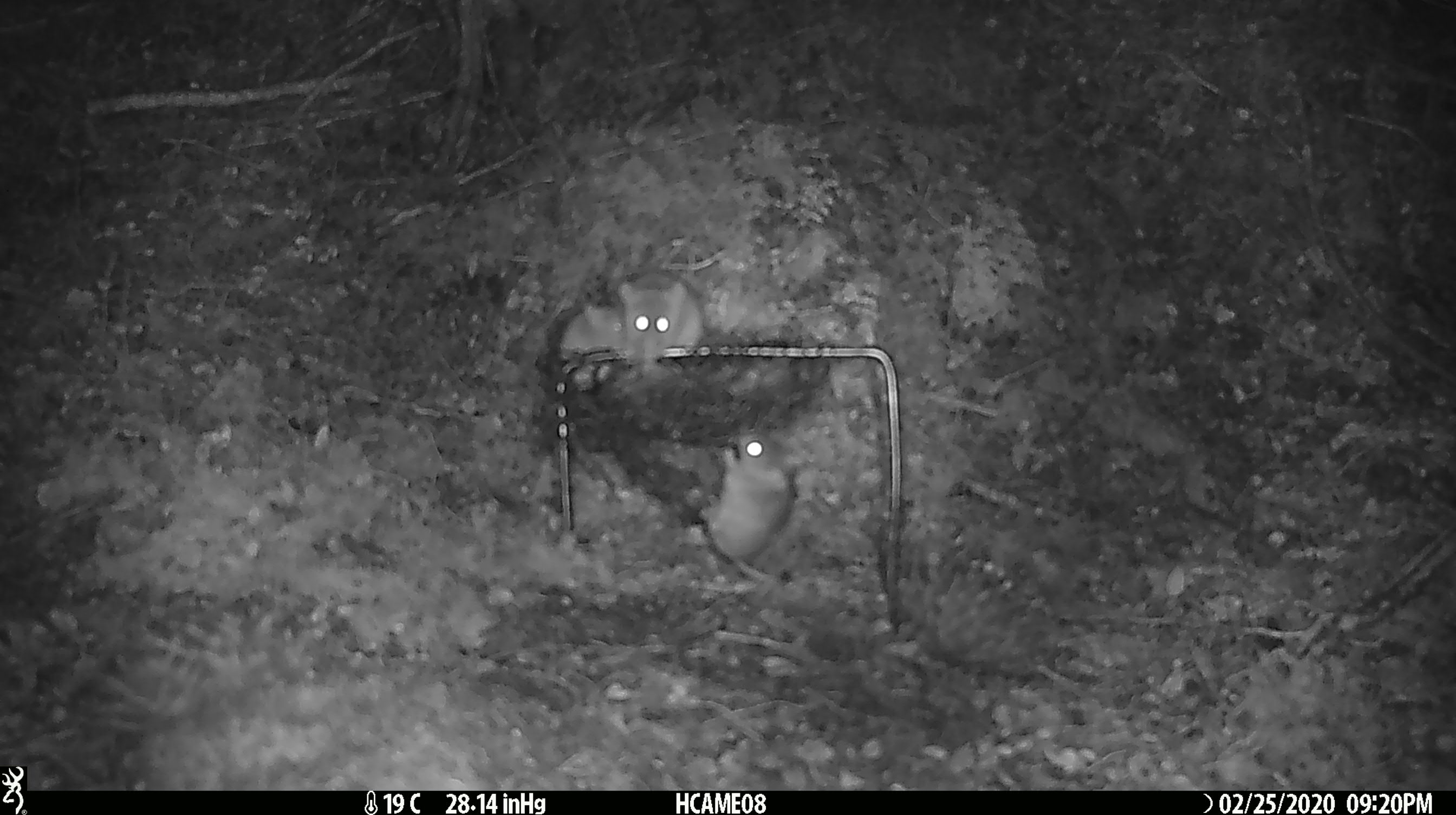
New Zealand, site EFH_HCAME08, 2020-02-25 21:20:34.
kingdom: Animalia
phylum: Chordata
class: Mammalia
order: Rodentia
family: Muridae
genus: Mus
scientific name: Mus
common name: mouse